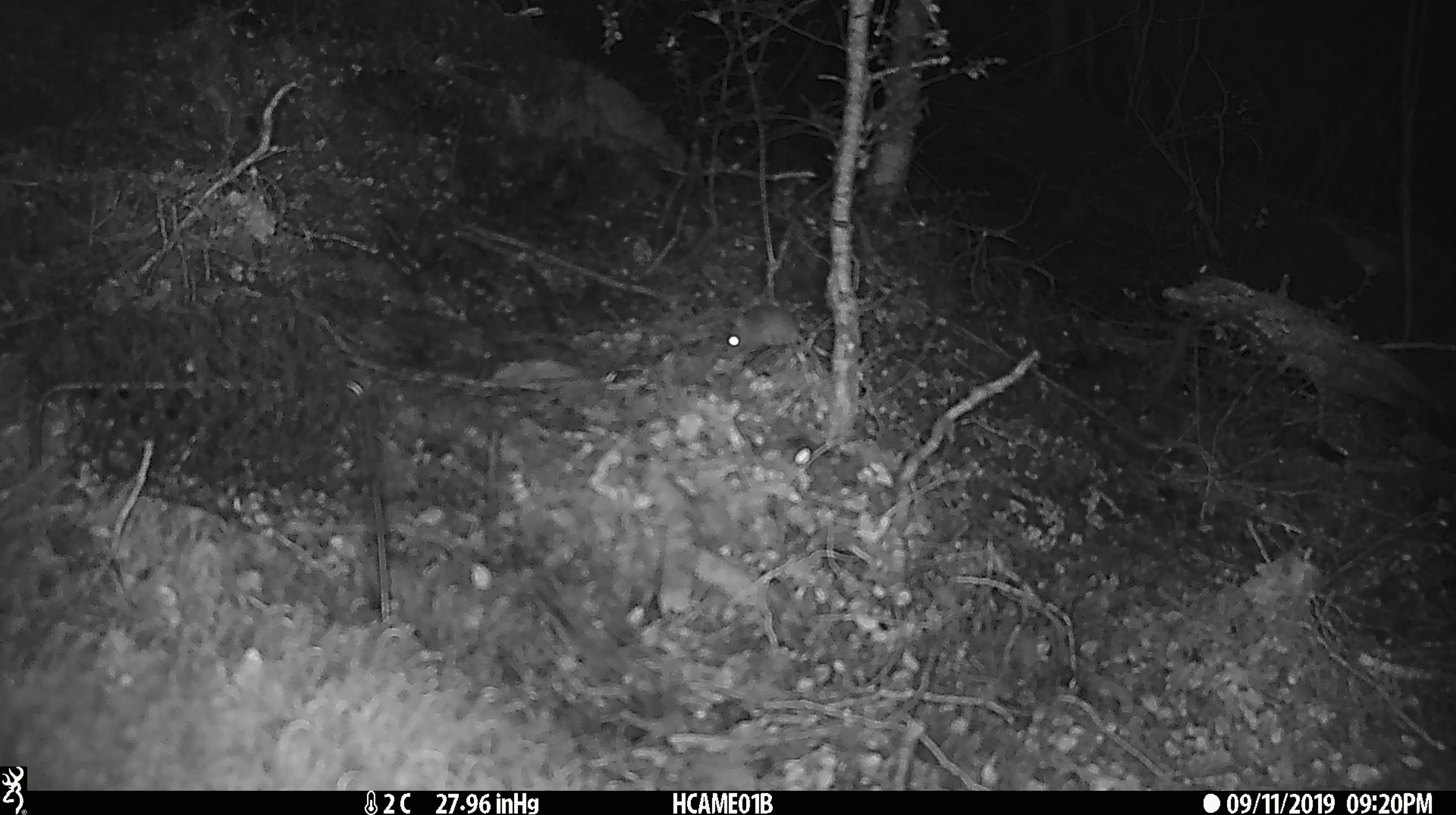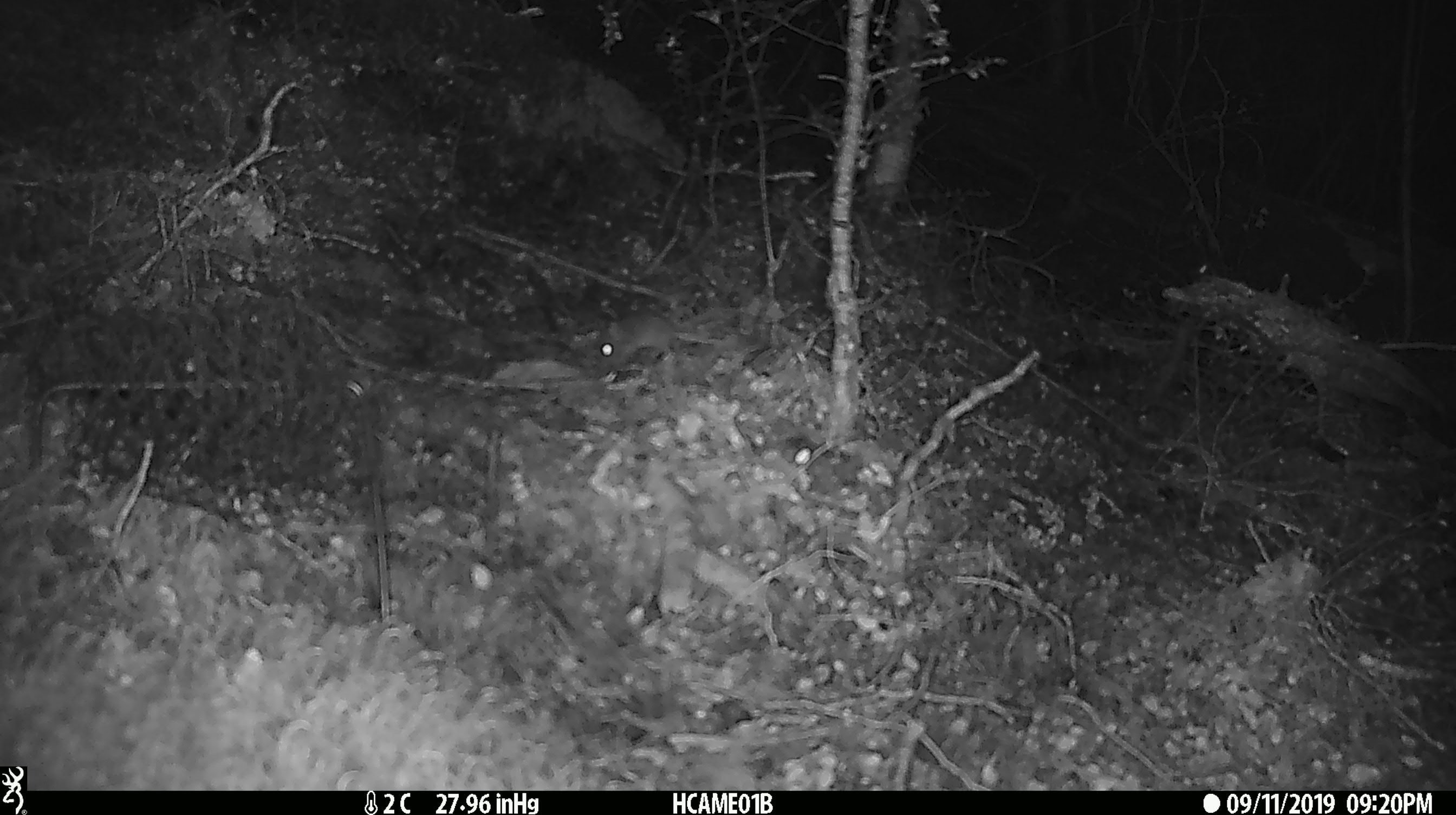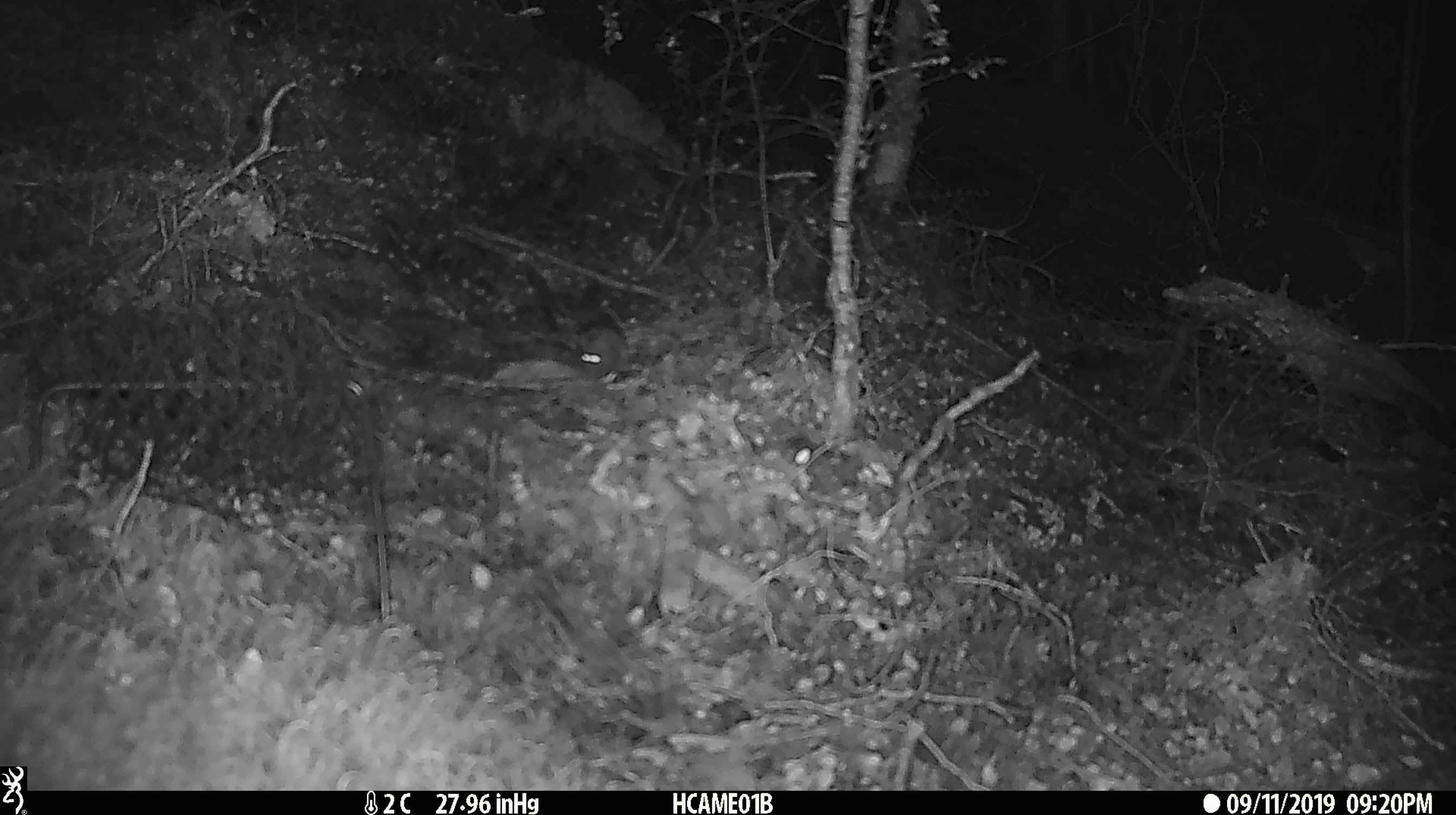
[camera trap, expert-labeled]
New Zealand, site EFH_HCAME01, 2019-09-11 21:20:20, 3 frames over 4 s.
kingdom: Animalia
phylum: Chordata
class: Mammalia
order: Rodentia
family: Muridae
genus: Mus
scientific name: Mus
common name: mouse